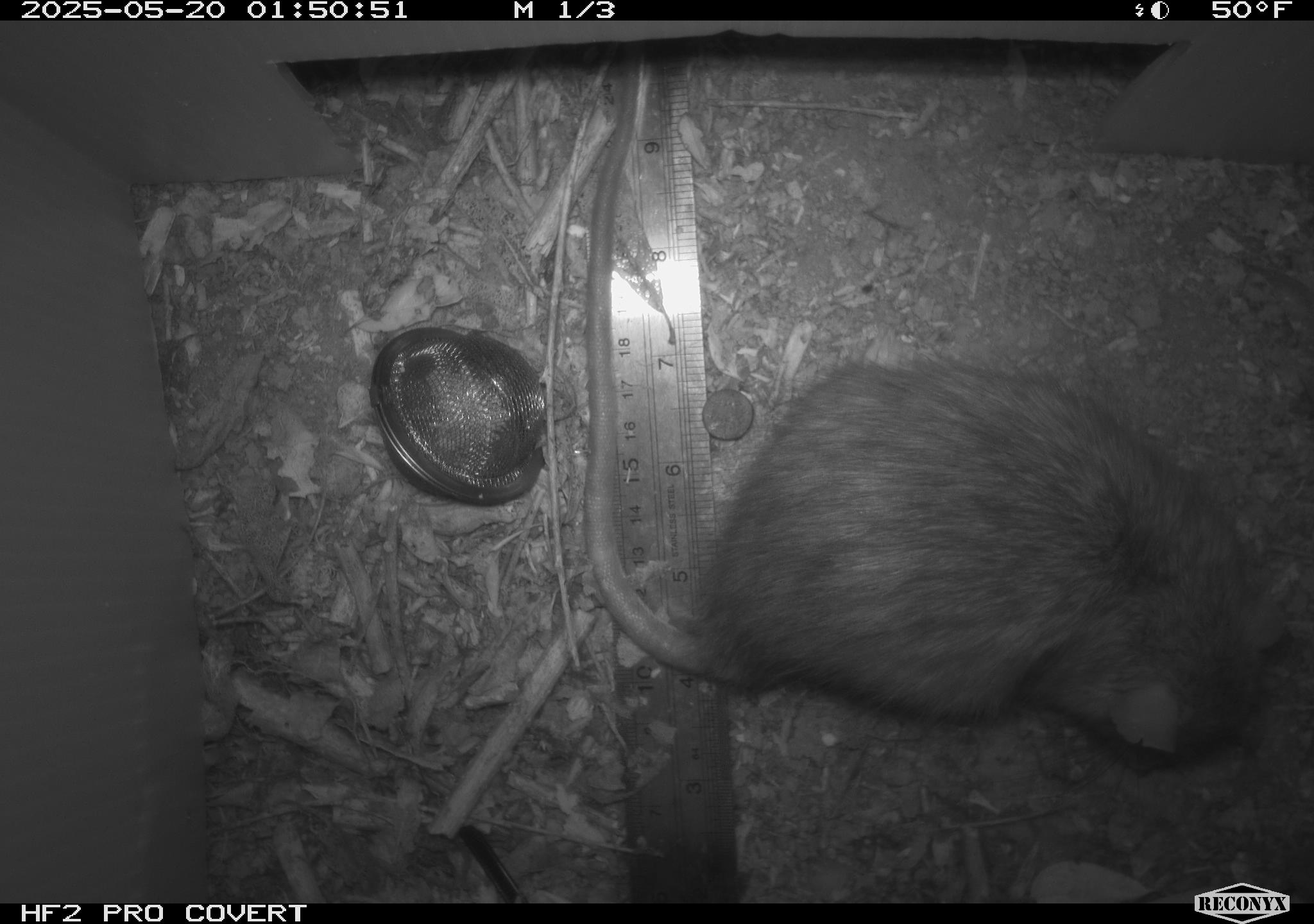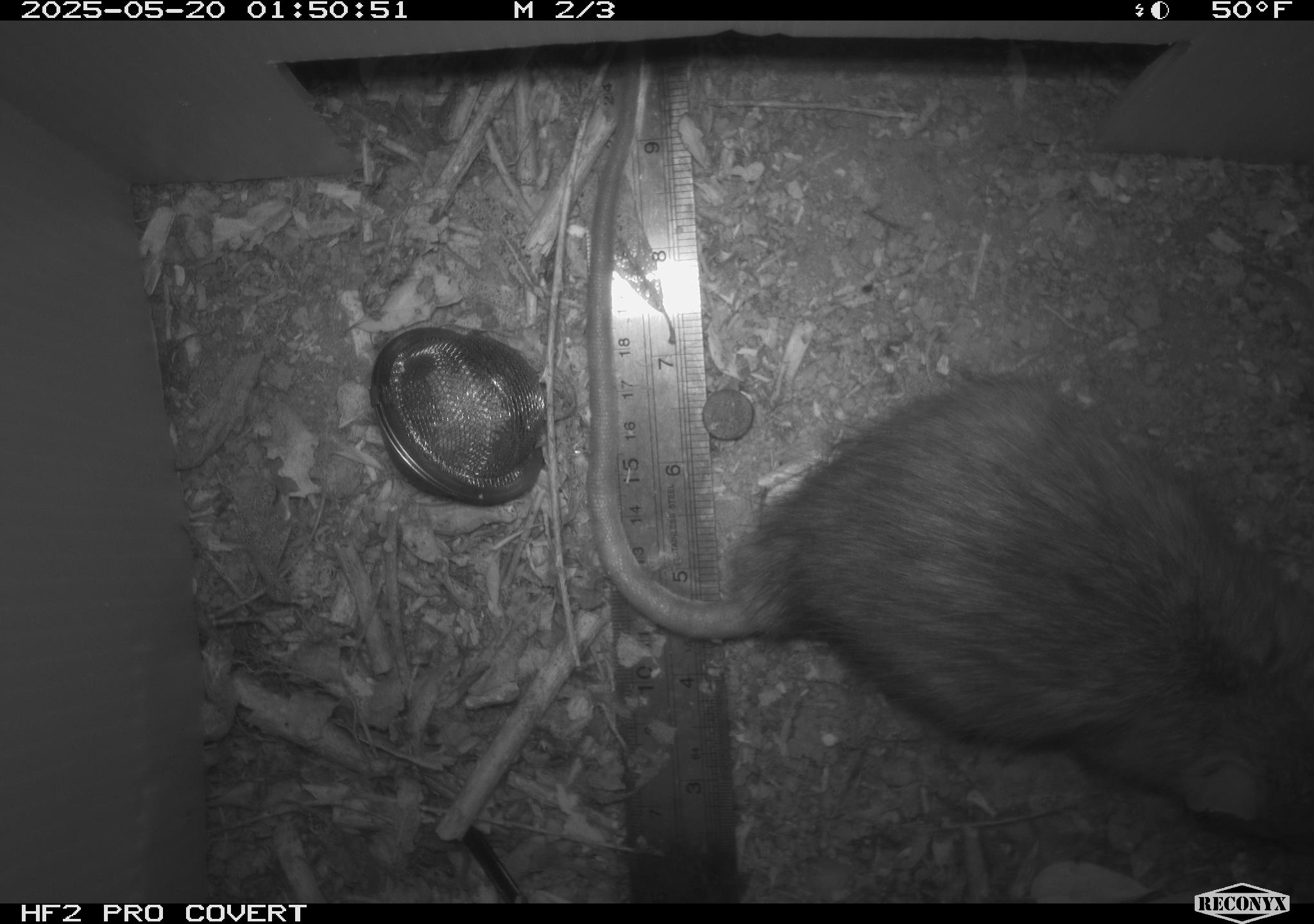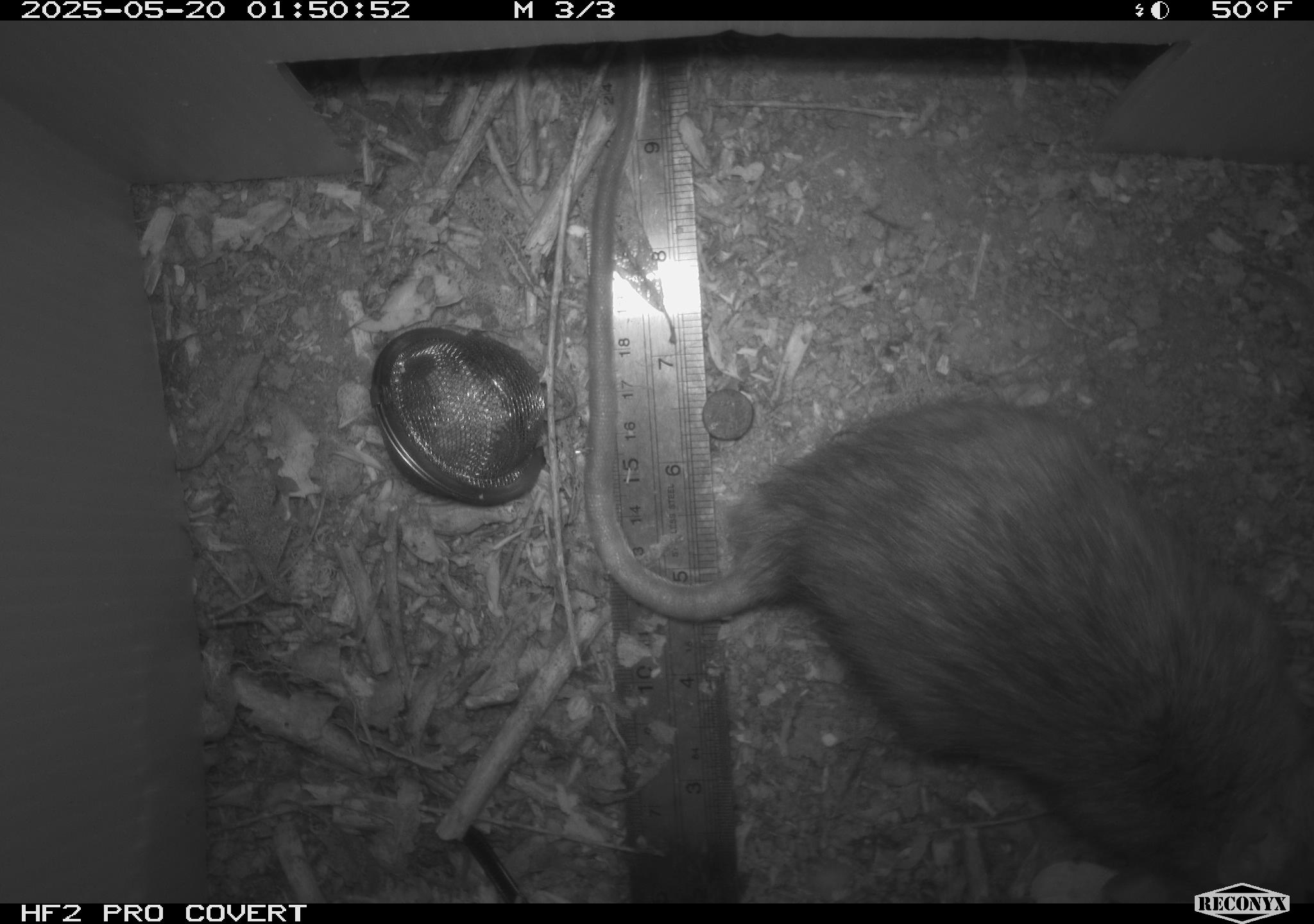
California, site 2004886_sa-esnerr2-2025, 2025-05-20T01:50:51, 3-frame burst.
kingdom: Animalia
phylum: Chordata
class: Mammalia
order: Rodentia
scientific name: Rodentia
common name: rodent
Rodent (Rodentia).